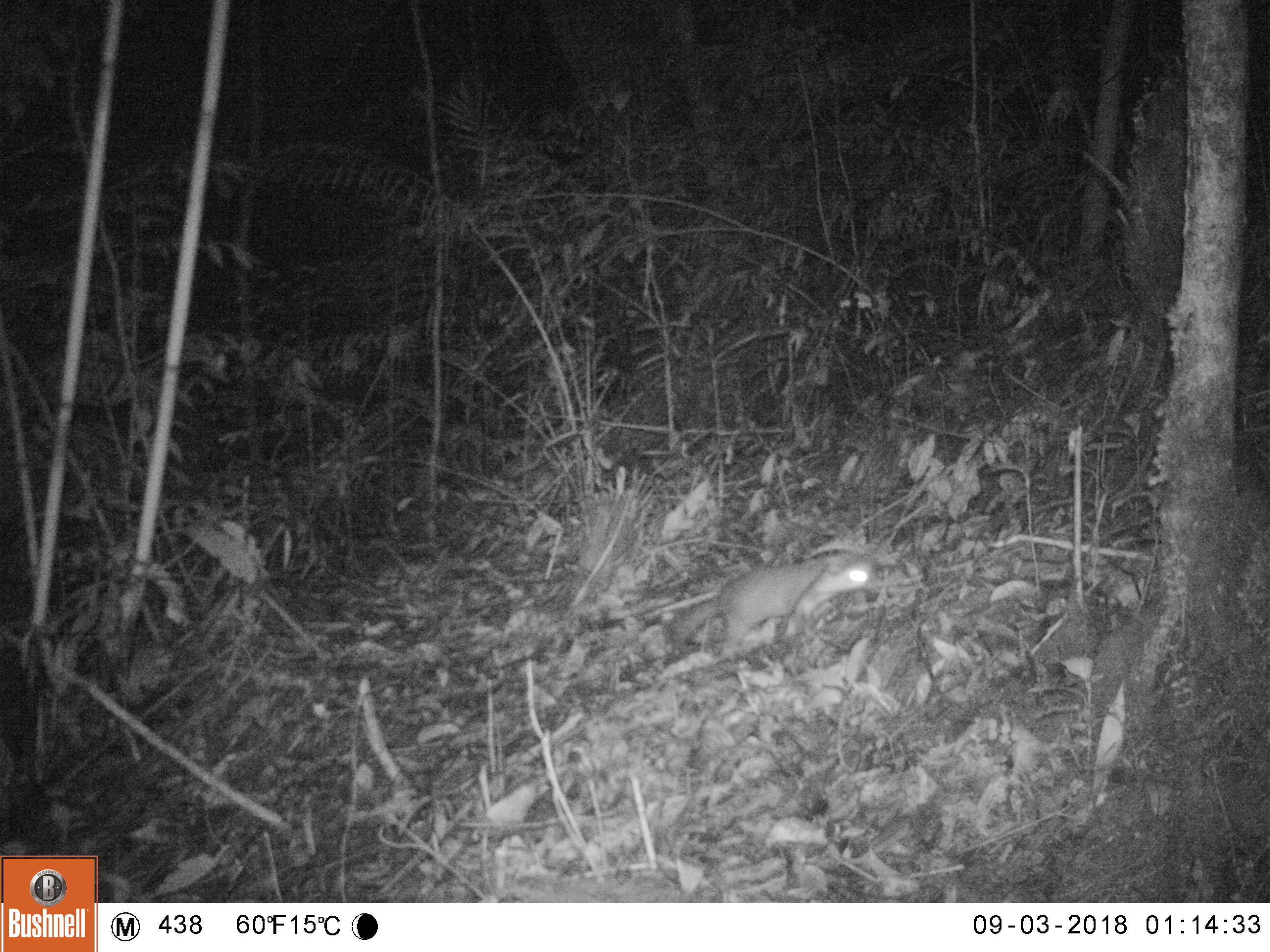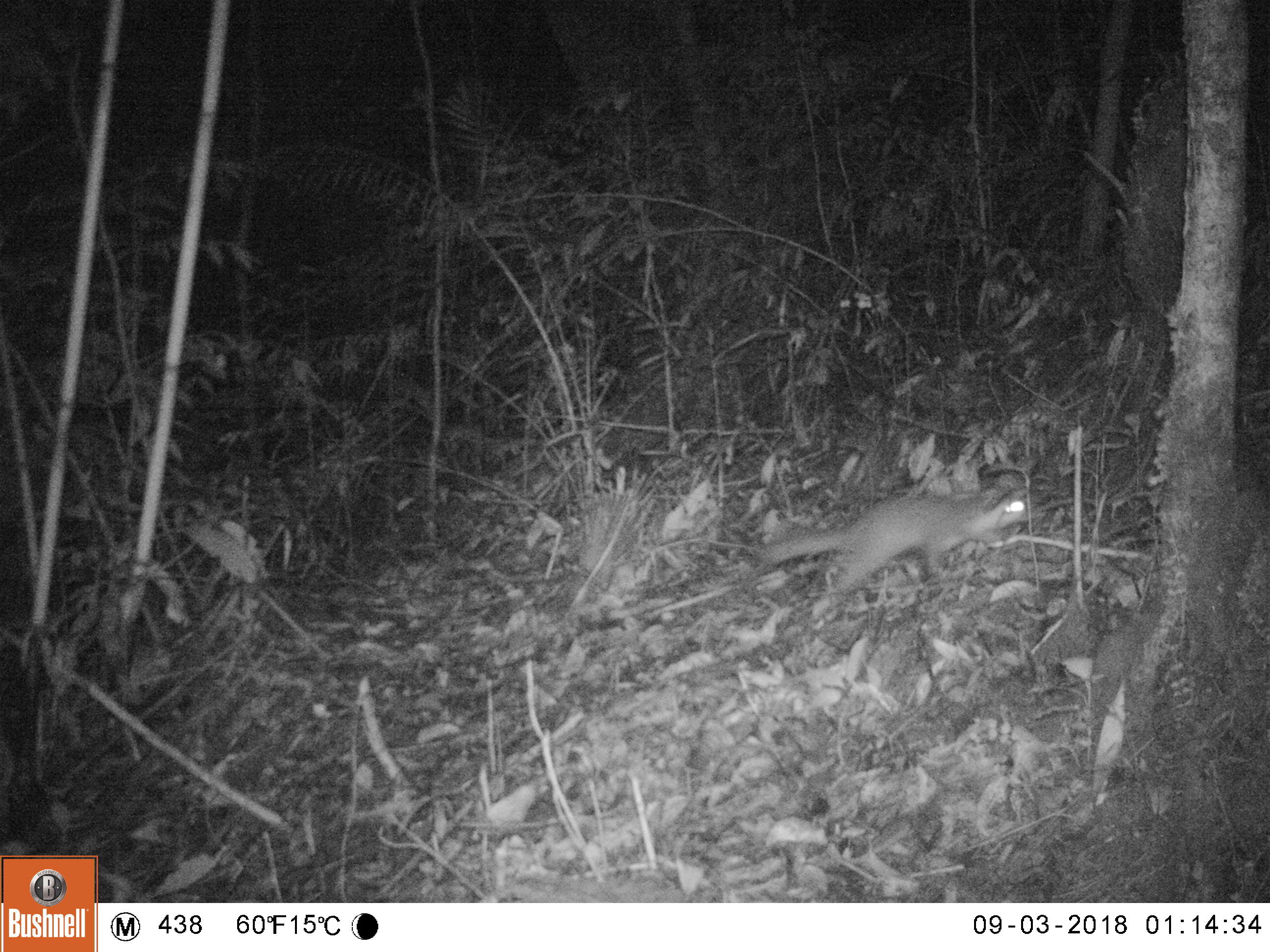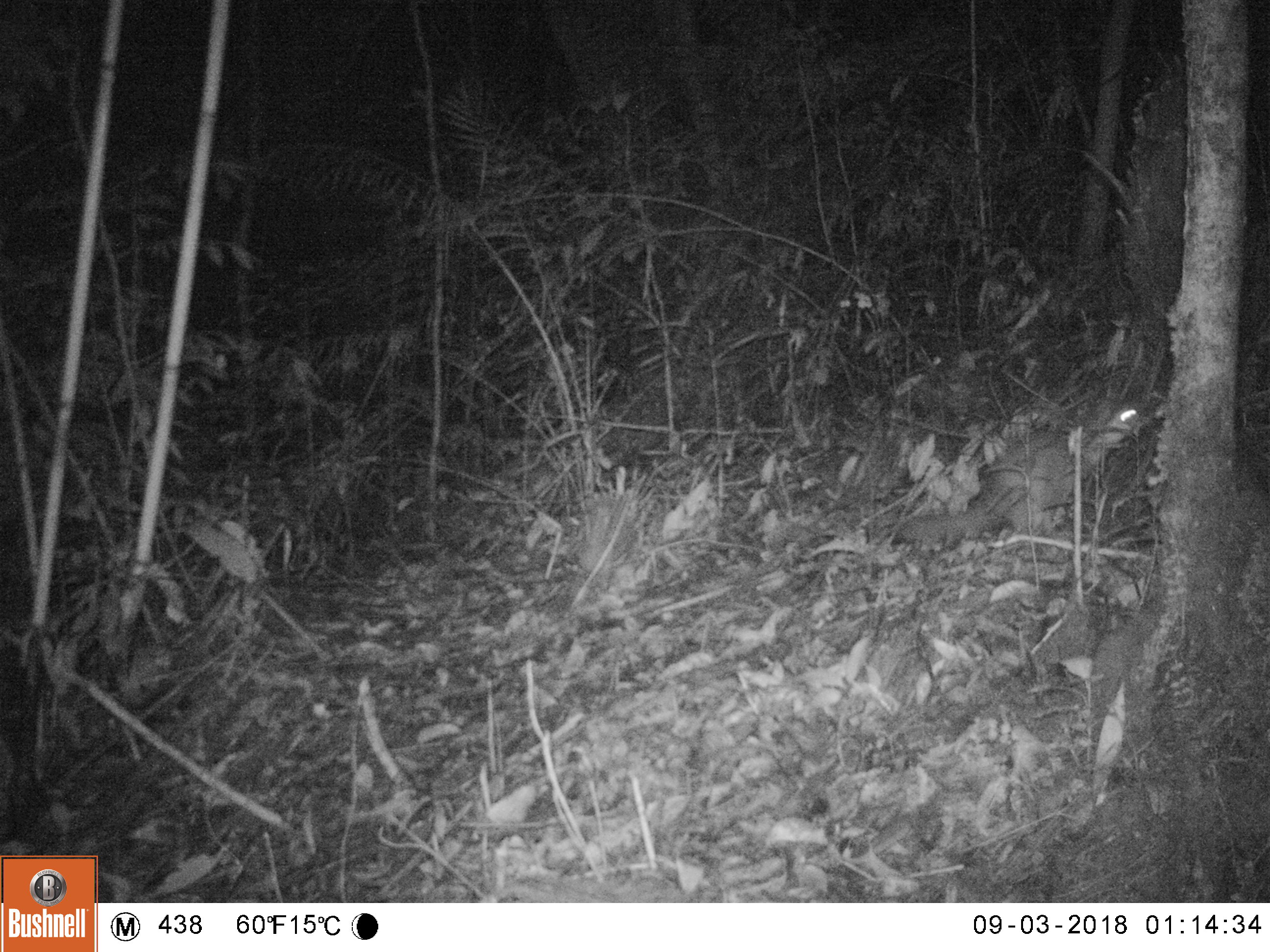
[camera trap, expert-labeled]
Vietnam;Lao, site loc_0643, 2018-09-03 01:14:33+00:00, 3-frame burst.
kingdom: Animalia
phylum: Chordata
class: Mammalia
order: Carnivora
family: Mustelidae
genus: Melogale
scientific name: Melogale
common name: ferret badger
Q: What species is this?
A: Ferret badger (Melogale).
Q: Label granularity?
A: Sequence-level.